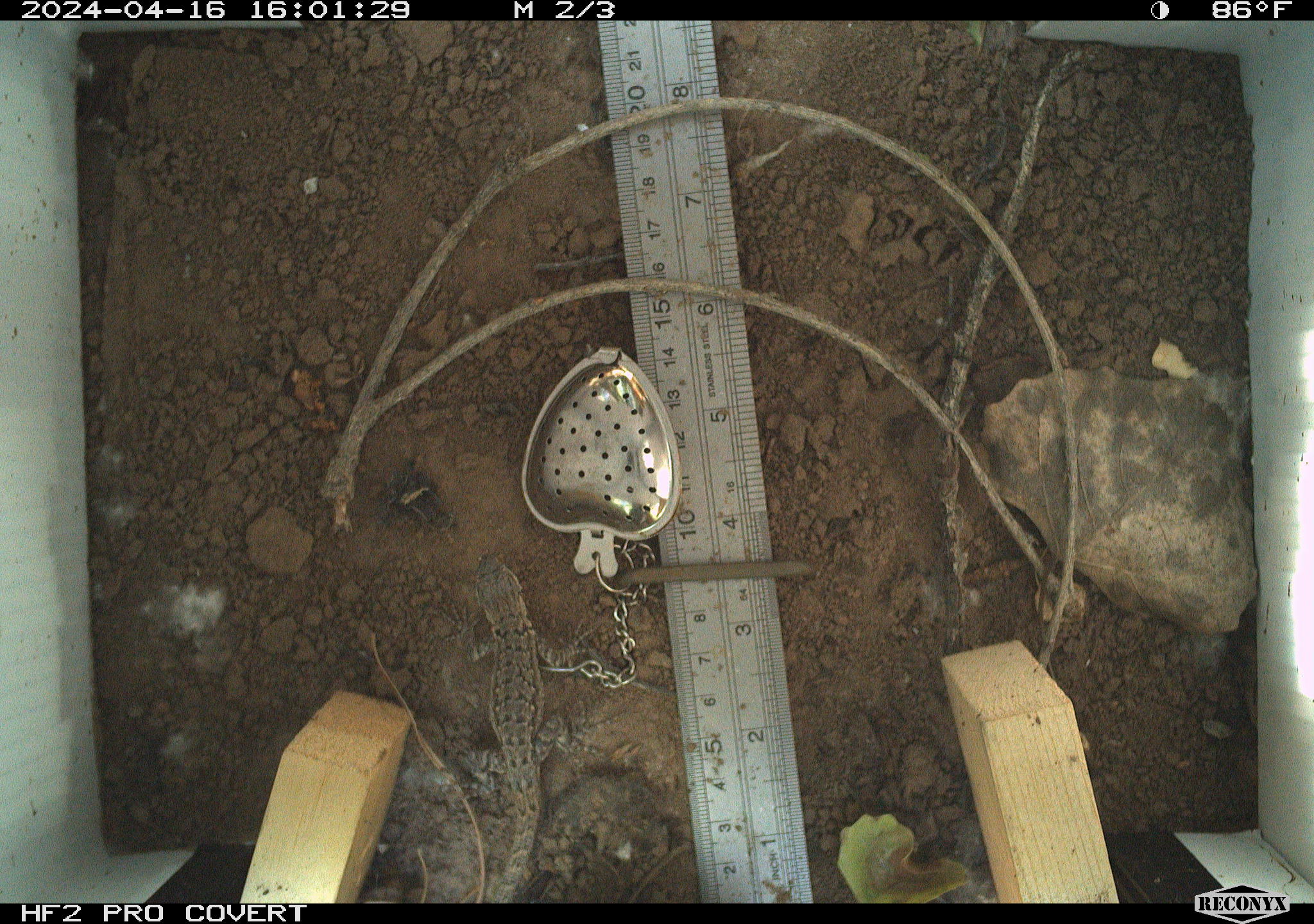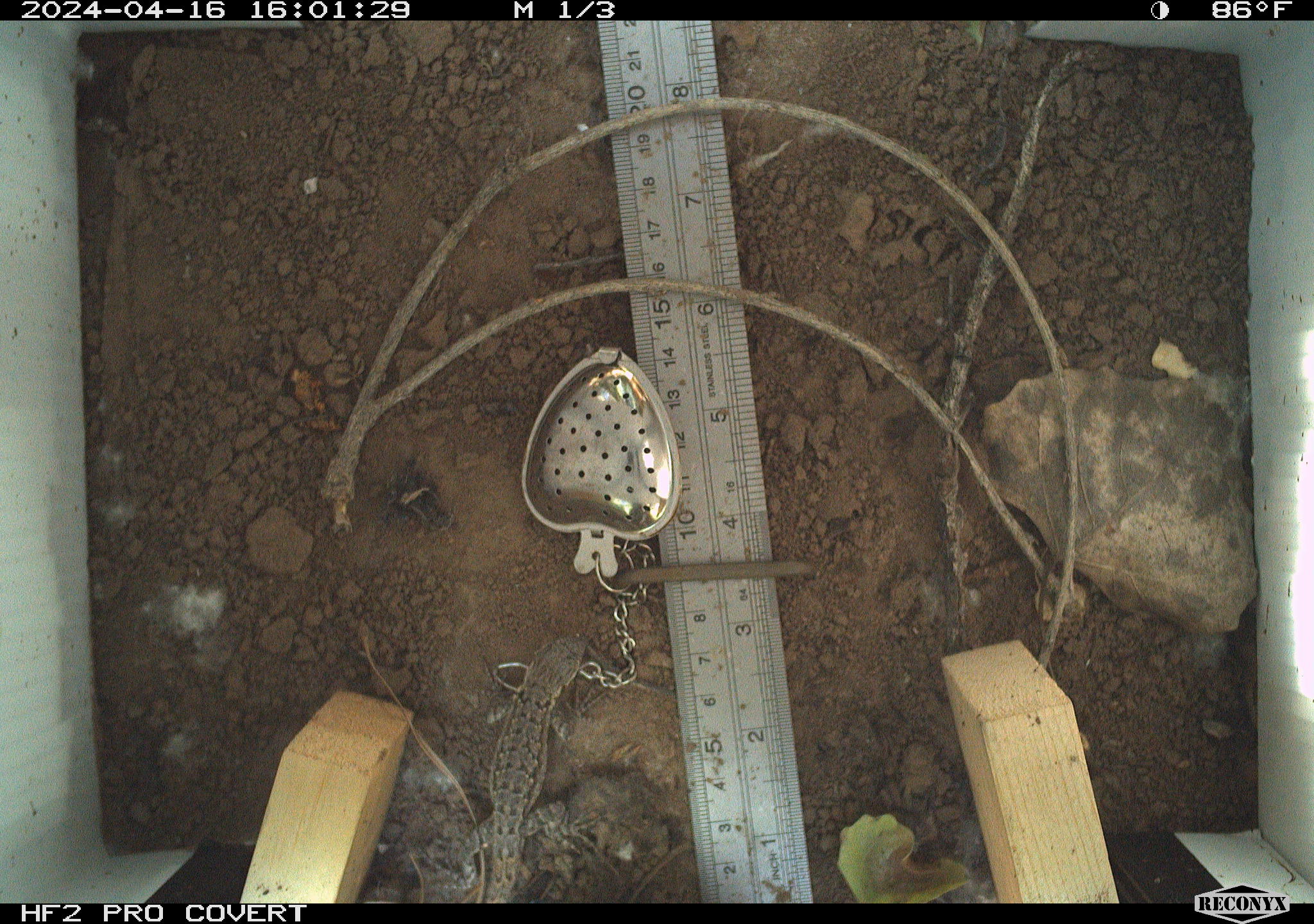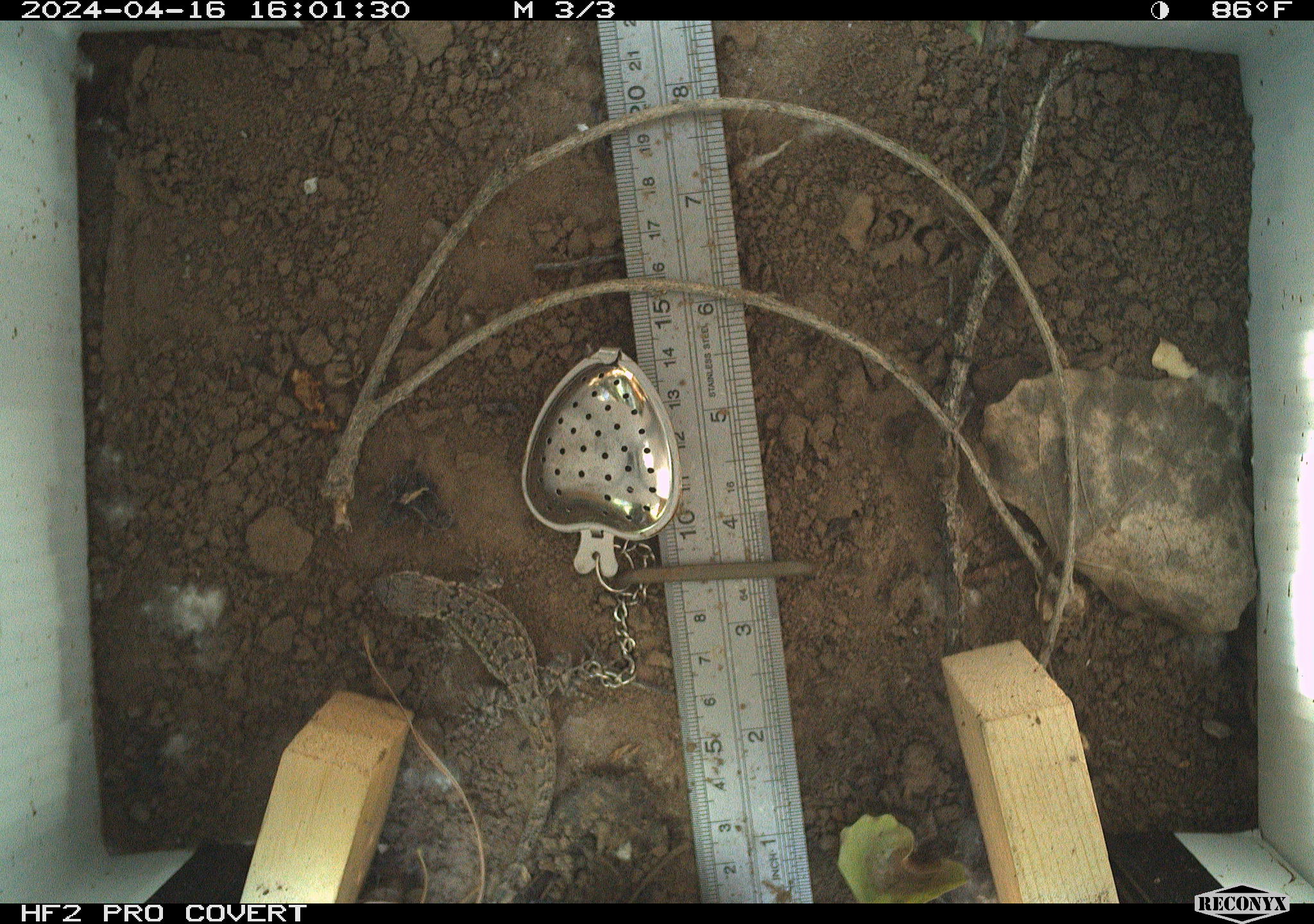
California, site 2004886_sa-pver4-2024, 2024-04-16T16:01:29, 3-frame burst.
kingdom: Animalia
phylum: Chordata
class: Reptilia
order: Squamata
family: Phrynosomatidae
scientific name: Phrynosomatidae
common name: phrynosomatid lizards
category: phrynosomatidae family